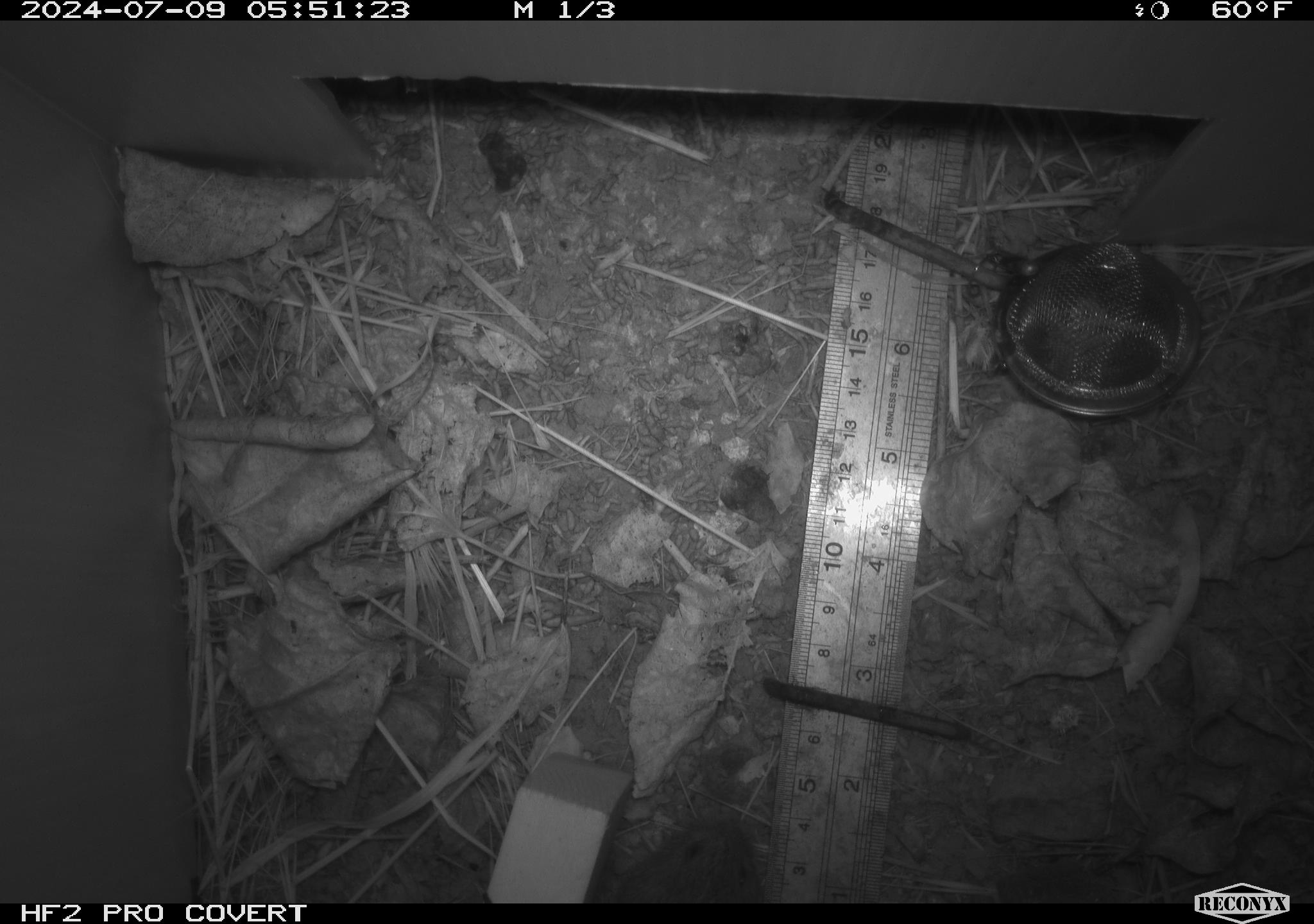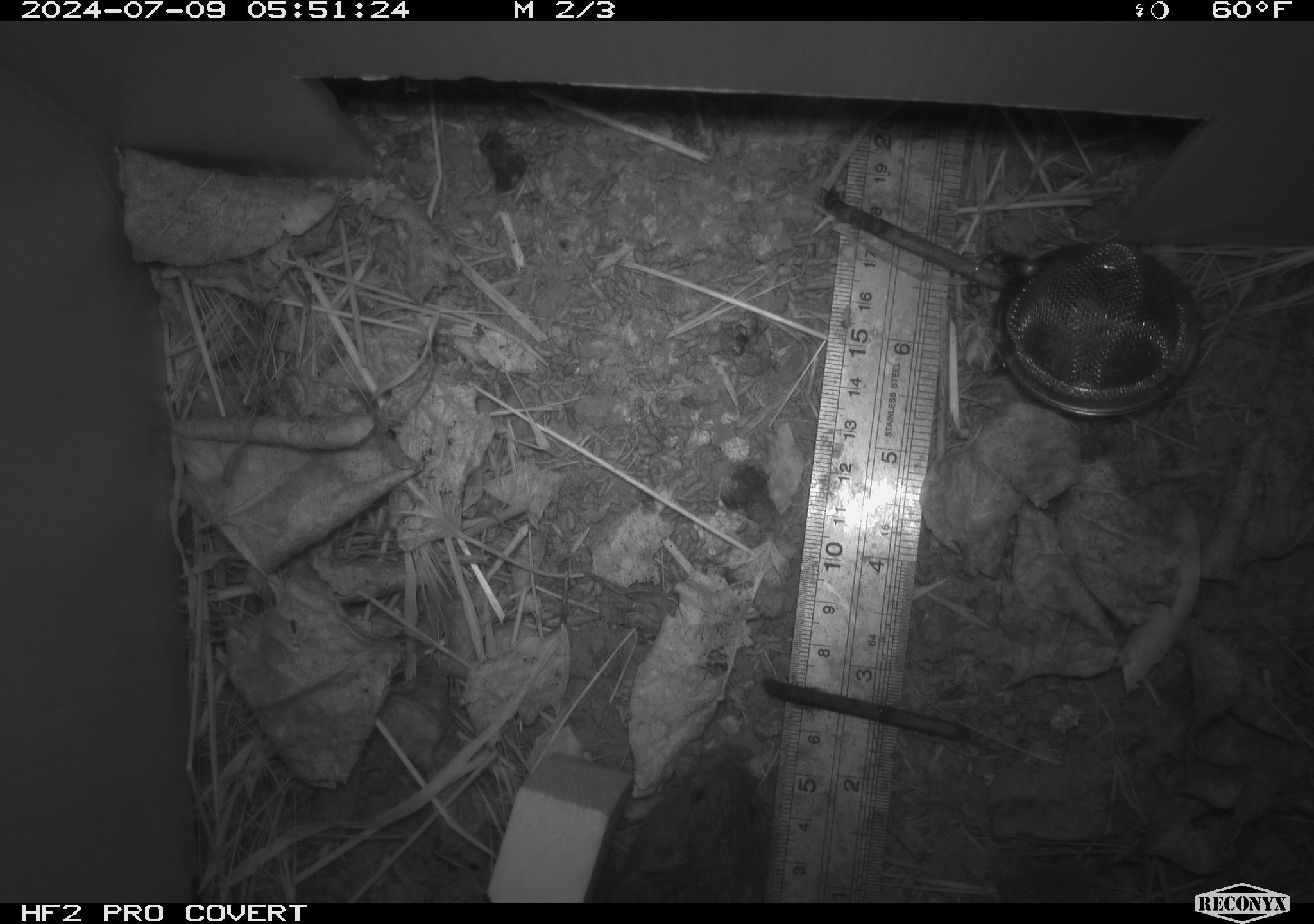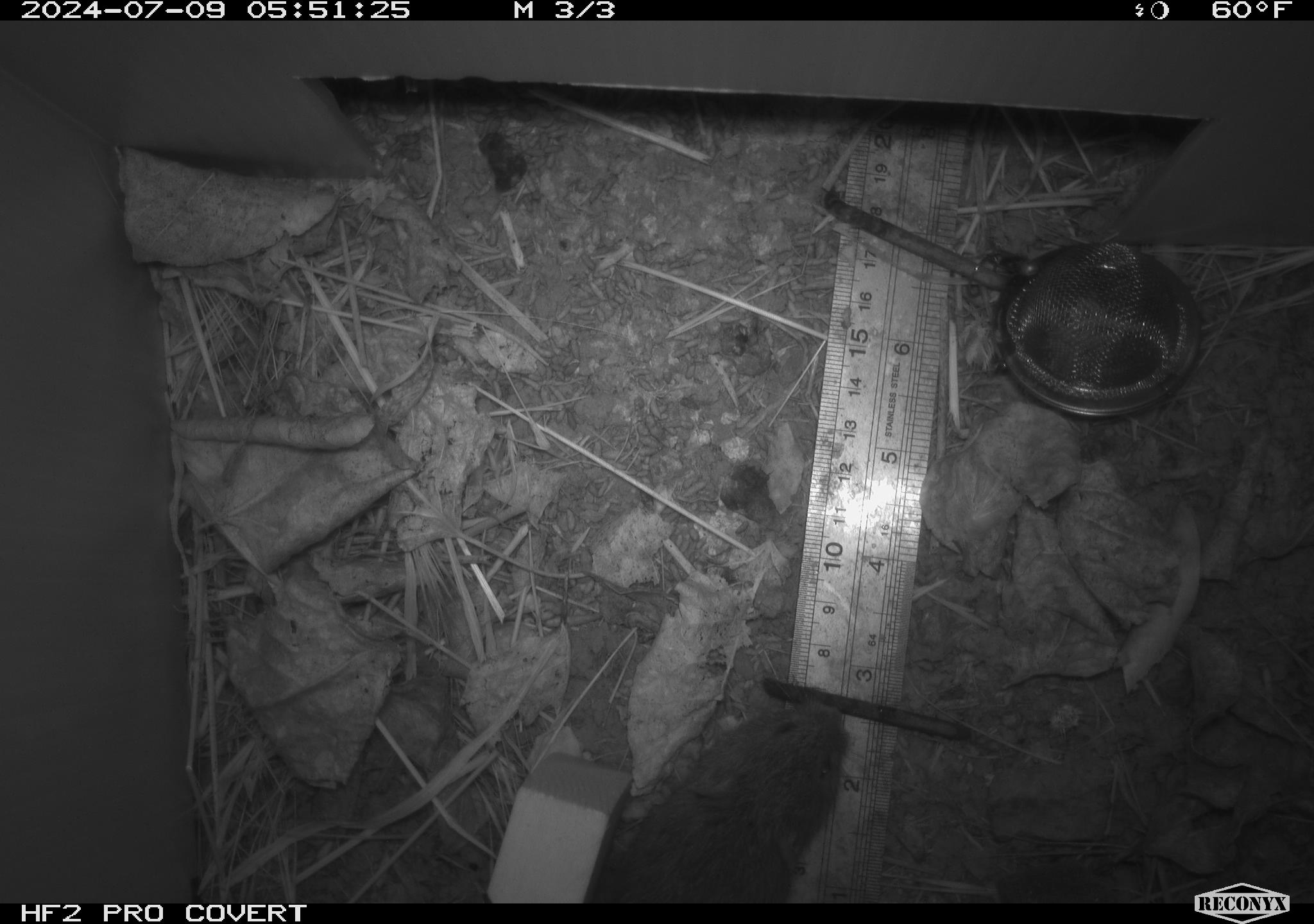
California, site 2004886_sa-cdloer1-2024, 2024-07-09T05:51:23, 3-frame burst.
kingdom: Animalia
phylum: Chordata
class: Mammalia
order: Rodentia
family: Cricetidae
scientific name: Arvicolinae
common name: voles, lemmings, and muskrats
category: arvicolinae subfamily